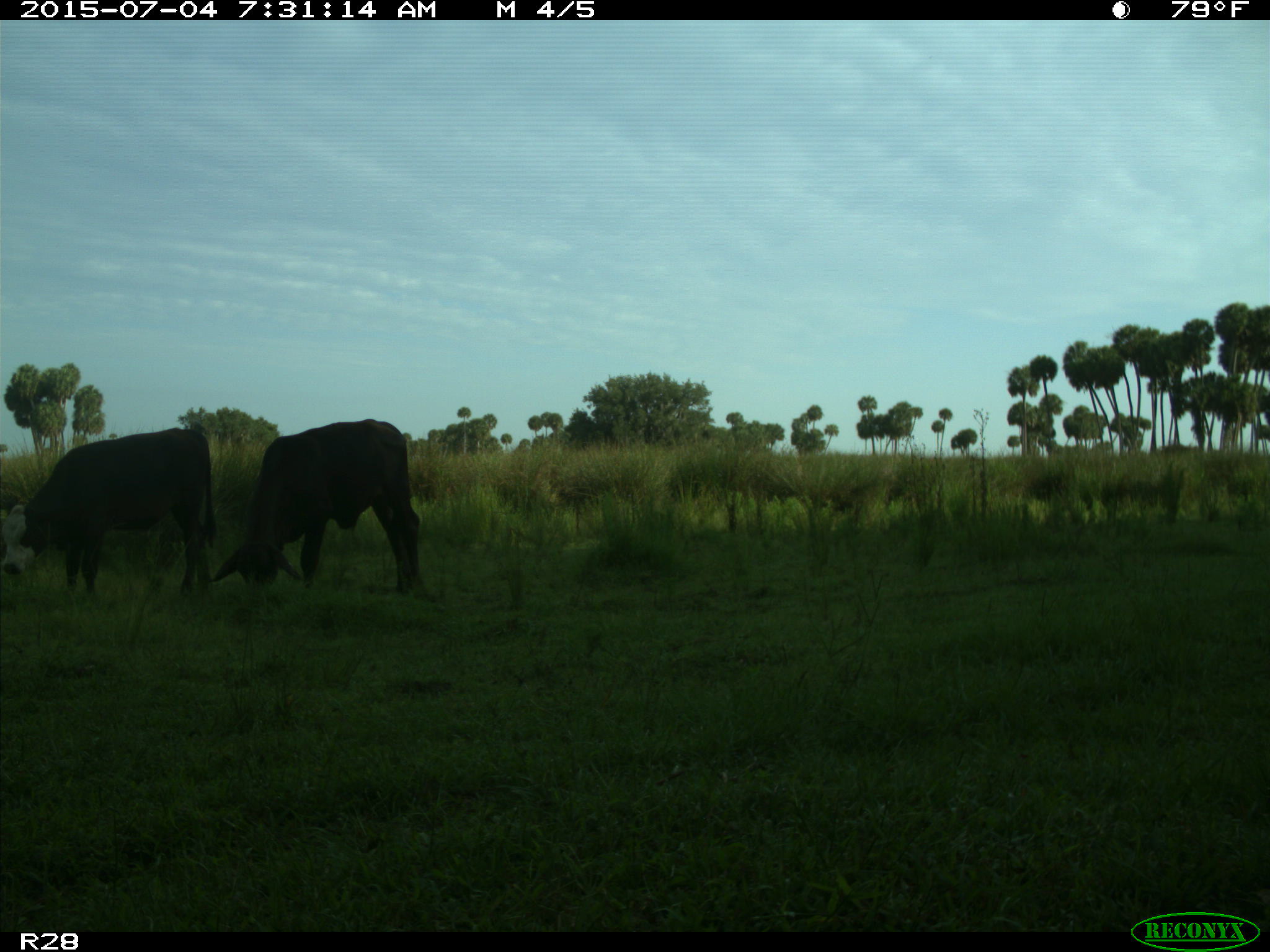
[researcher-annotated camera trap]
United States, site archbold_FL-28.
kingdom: Animalia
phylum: Chordata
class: Mammalia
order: Artiodactyla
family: Bovidae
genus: Bos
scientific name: Bos taurus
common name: domestic cow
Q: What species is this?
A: Bos taurus (domestic cow).